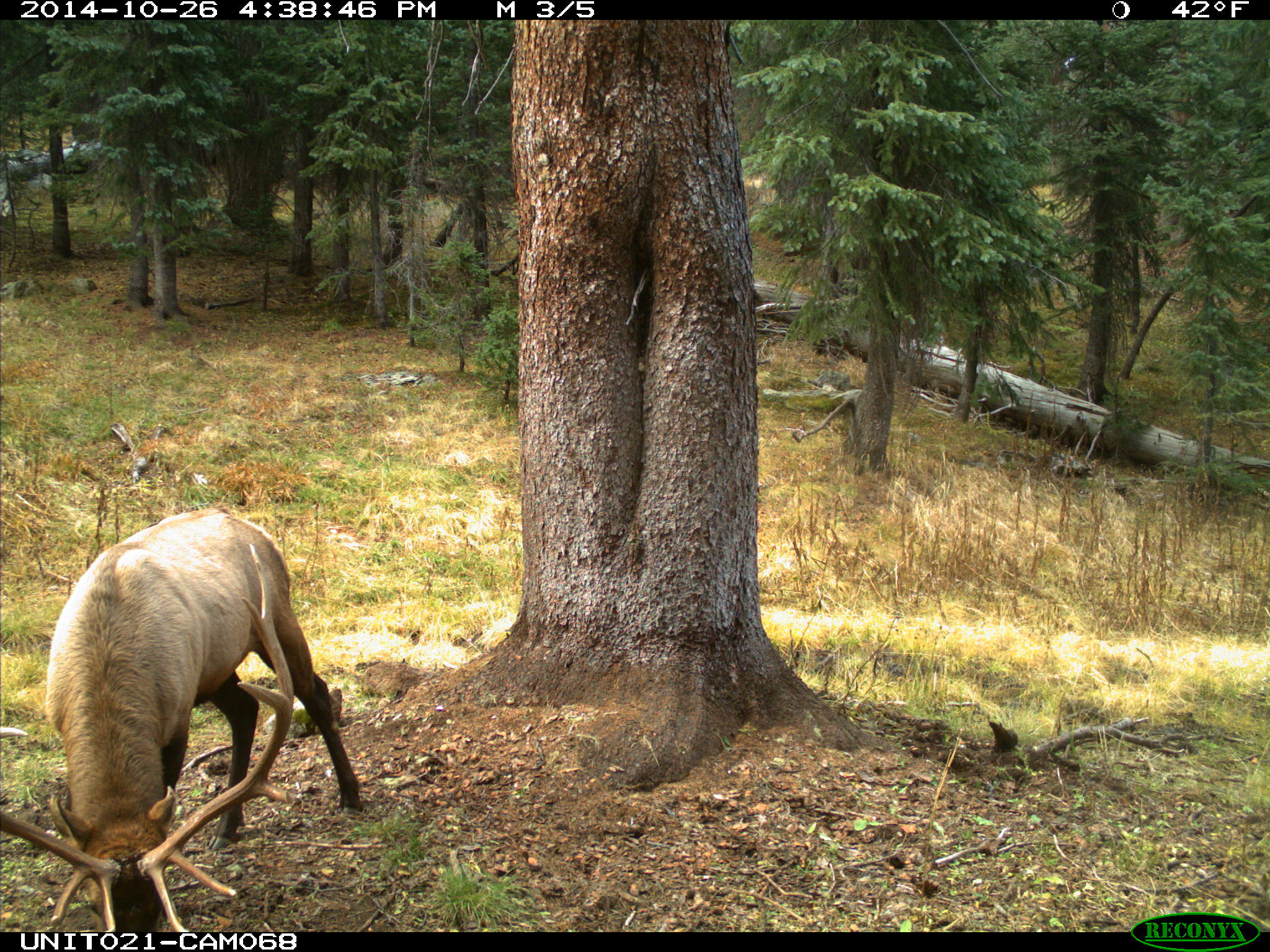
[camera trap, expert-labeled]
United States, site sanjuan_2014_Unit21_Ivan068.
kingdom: Animalia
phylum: Chordata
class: Mammalia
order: Artiodactyla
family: Cervidae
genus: Cervus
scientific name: Cervus elaphus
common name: red deer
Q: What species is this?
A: Cervus elaphus (red deer).